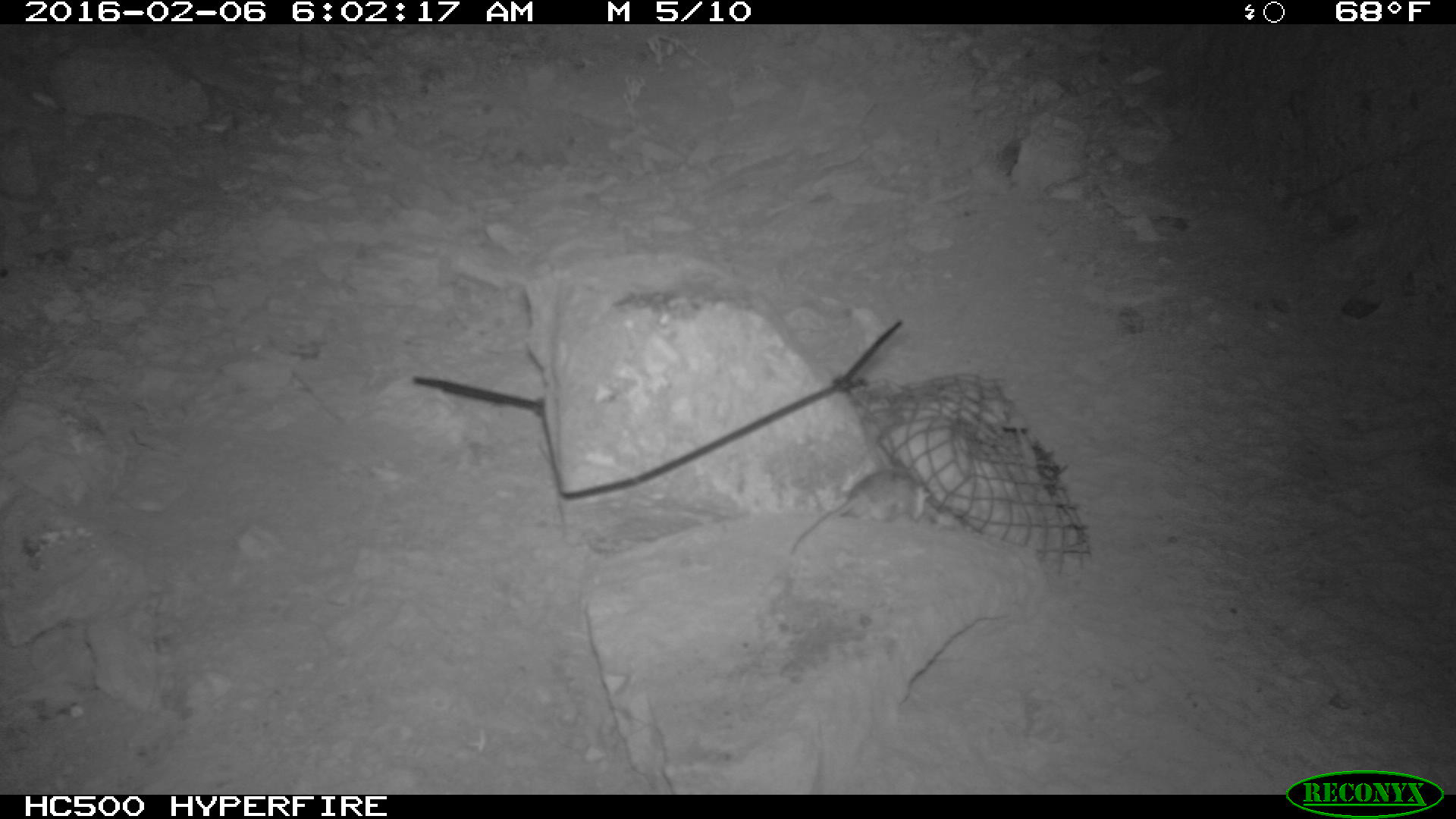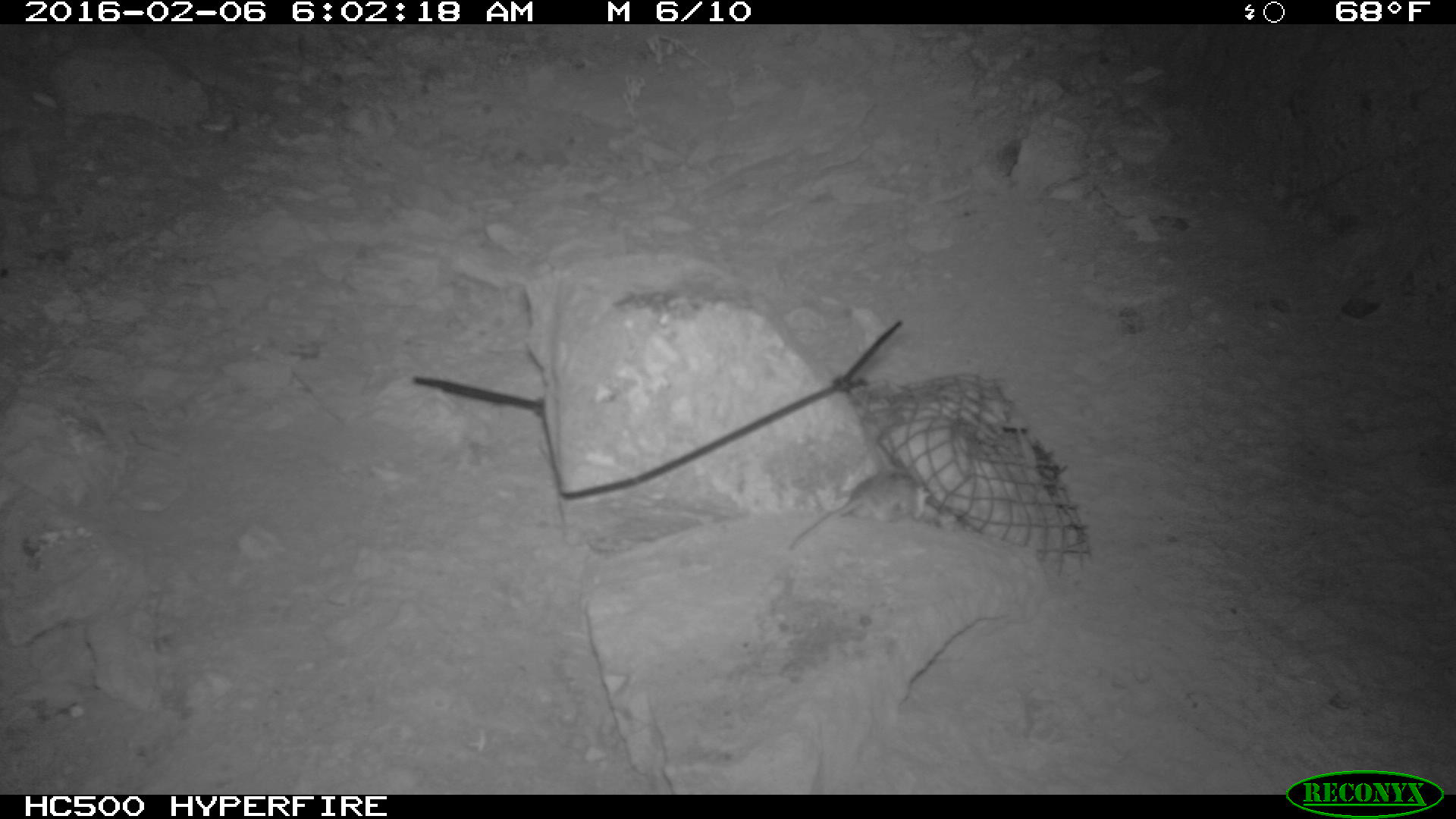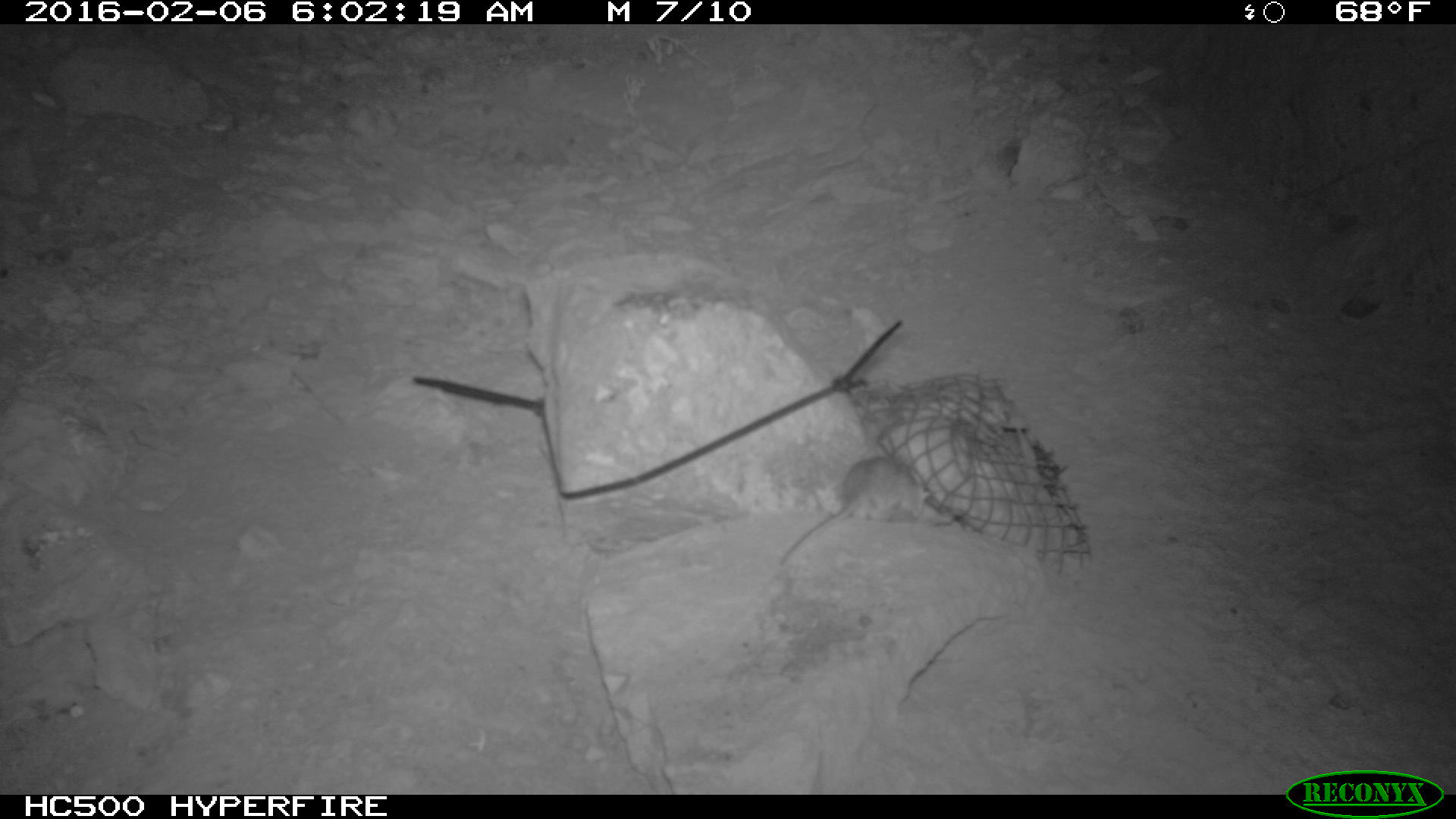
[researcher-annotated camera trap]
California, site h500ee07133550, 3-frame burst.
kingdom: Animalia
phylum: Chordata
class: Mammalia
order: Rodentia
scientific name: Rodentia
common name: rodent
Rodent (Rodentia).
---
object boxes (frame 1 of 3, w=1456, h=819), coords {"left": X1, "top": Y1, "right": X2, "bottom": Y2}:
rodent: {"left": 789, "top": 468, "right": 930, "bottom": 556}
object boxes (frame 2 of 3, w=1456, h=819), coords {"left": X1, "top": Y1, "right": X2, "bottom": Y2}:
rodent: {"left": 783, "top": 458, "right": 927, "bottom": 548}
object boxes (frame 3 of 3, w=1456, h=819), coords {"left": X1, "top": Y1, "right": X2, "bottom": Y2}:
rodent: {"left": 775, "top": 455, "right": 930, "bottom": 566}